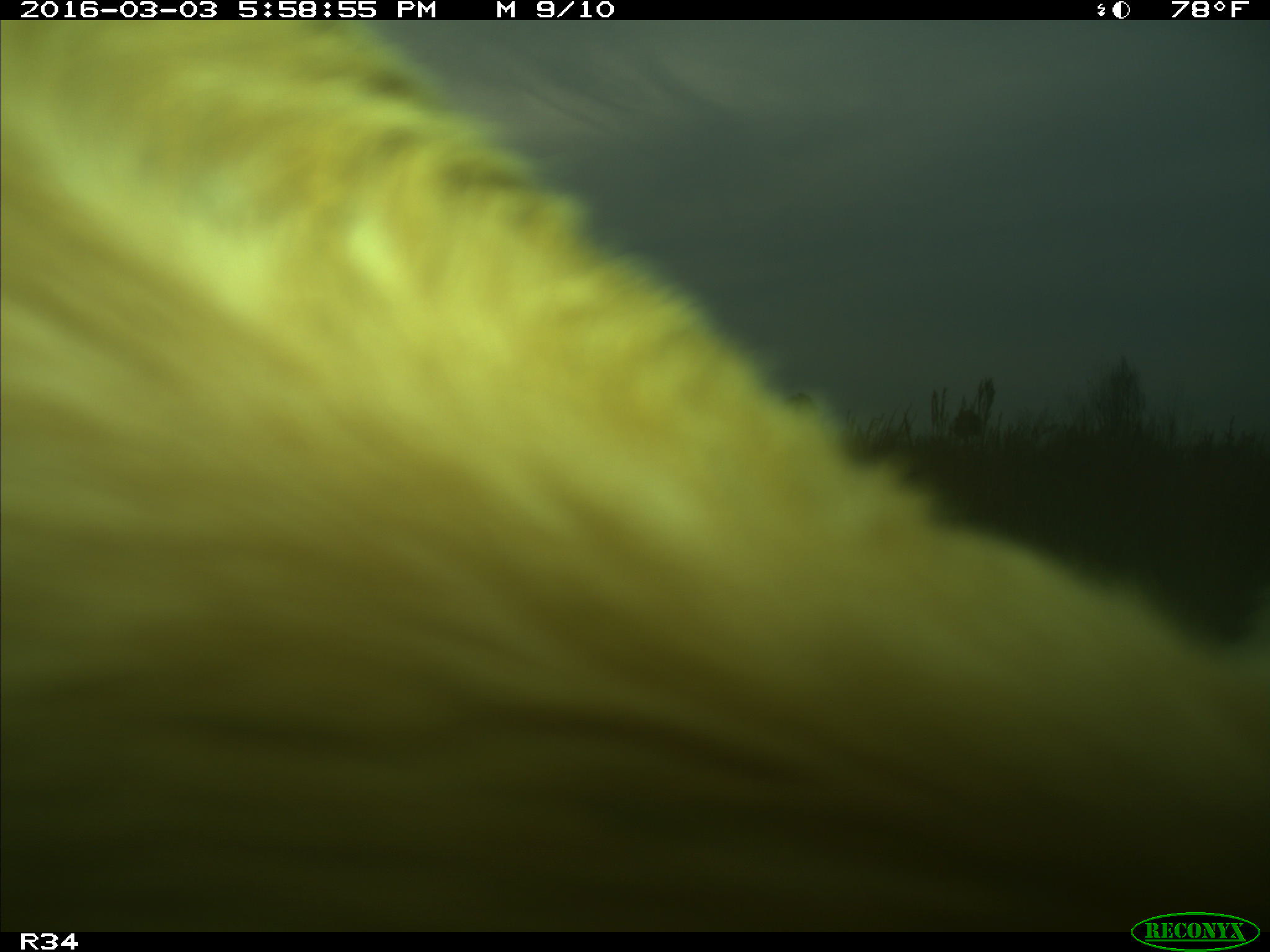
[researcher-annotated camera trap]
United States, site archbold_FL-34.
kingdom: Animalia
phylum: Chordata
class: Mammalia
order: Artiodactyla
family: Bovidae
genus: Bos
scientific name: Bos taurus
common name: domestic cow